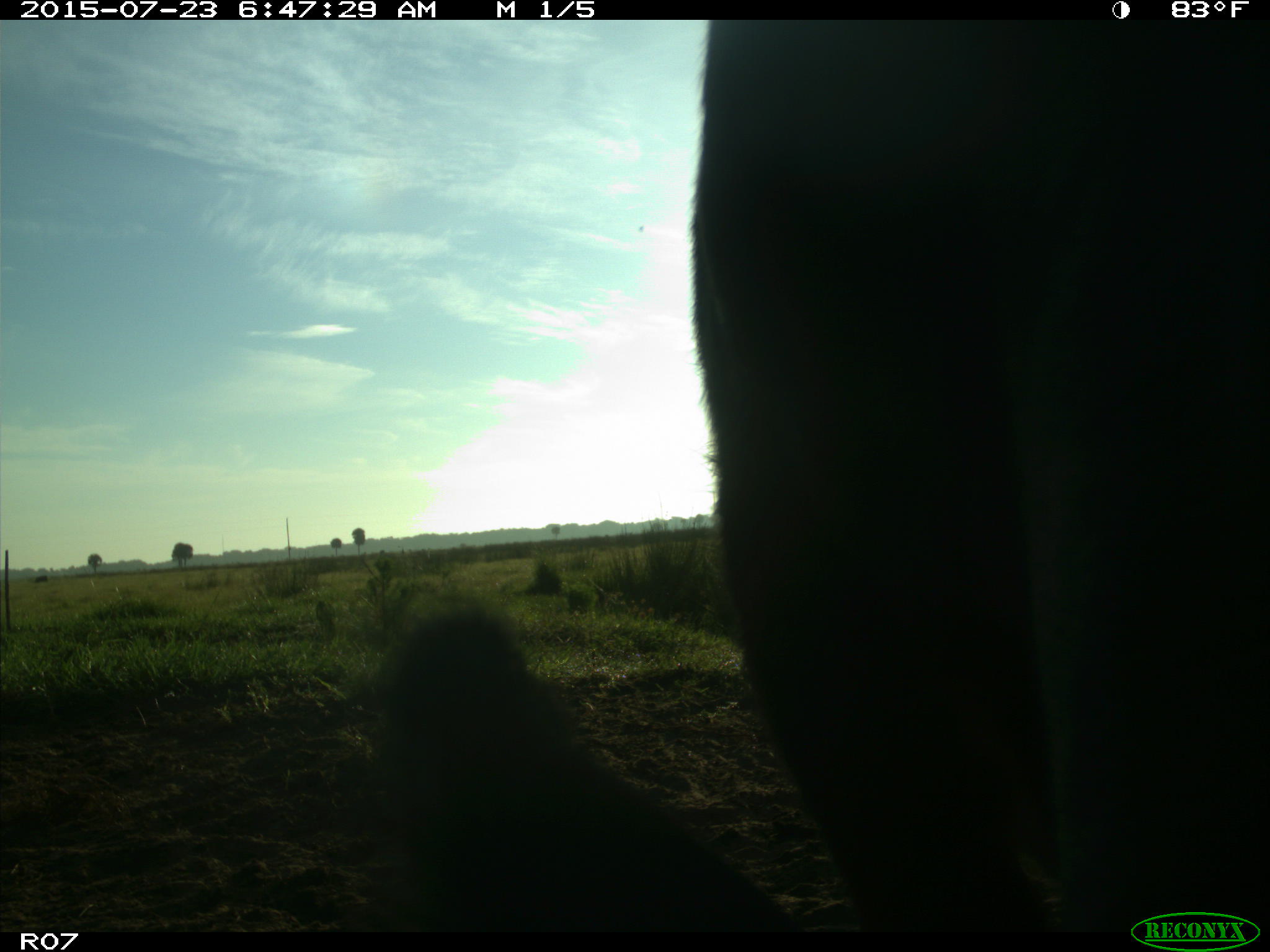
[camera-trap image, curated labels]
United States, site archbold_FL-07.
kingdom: Animalia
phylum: Chordata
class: Mammalia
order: Artiodactyla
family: Bovidae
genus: Bos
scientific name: Bos taurus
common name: domestic cow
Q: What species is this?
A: Bos taurus (domestic cow).